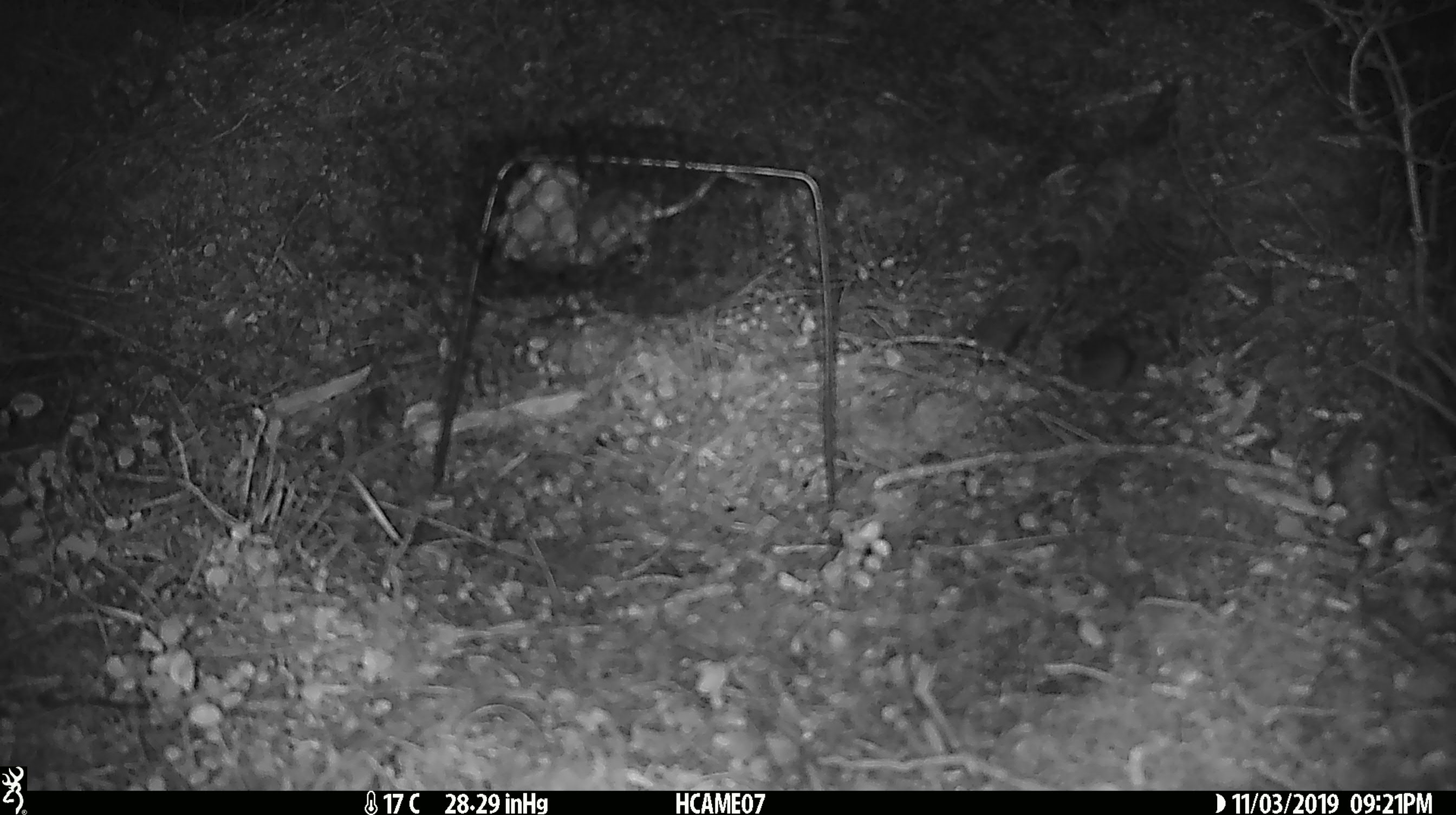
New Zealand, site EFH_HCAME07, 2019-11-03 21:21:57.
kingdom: Animalia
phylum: Chordata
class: Mammalia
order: Rodentia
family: Muridae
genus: Mus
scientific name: Mus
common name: mouse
Mouse (Mus).